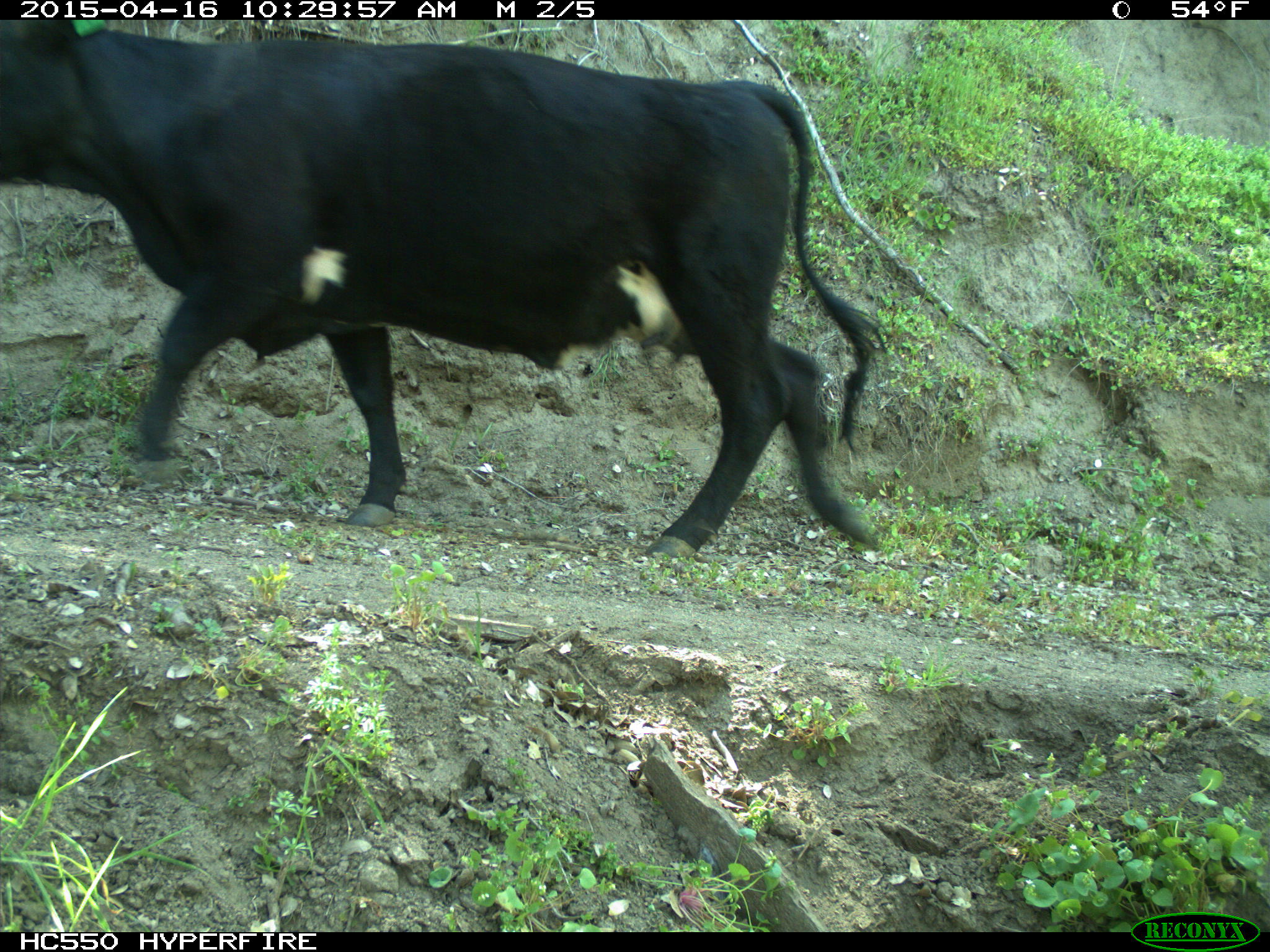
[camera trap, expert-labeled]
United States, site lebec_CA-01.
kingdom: Animalia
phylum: Chordata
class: Mammalia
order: Artiodactyla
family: Bovidae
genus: Bos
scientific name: Bos taurus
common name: domestic cow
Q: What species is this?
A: Bos taurus (domestic cow).